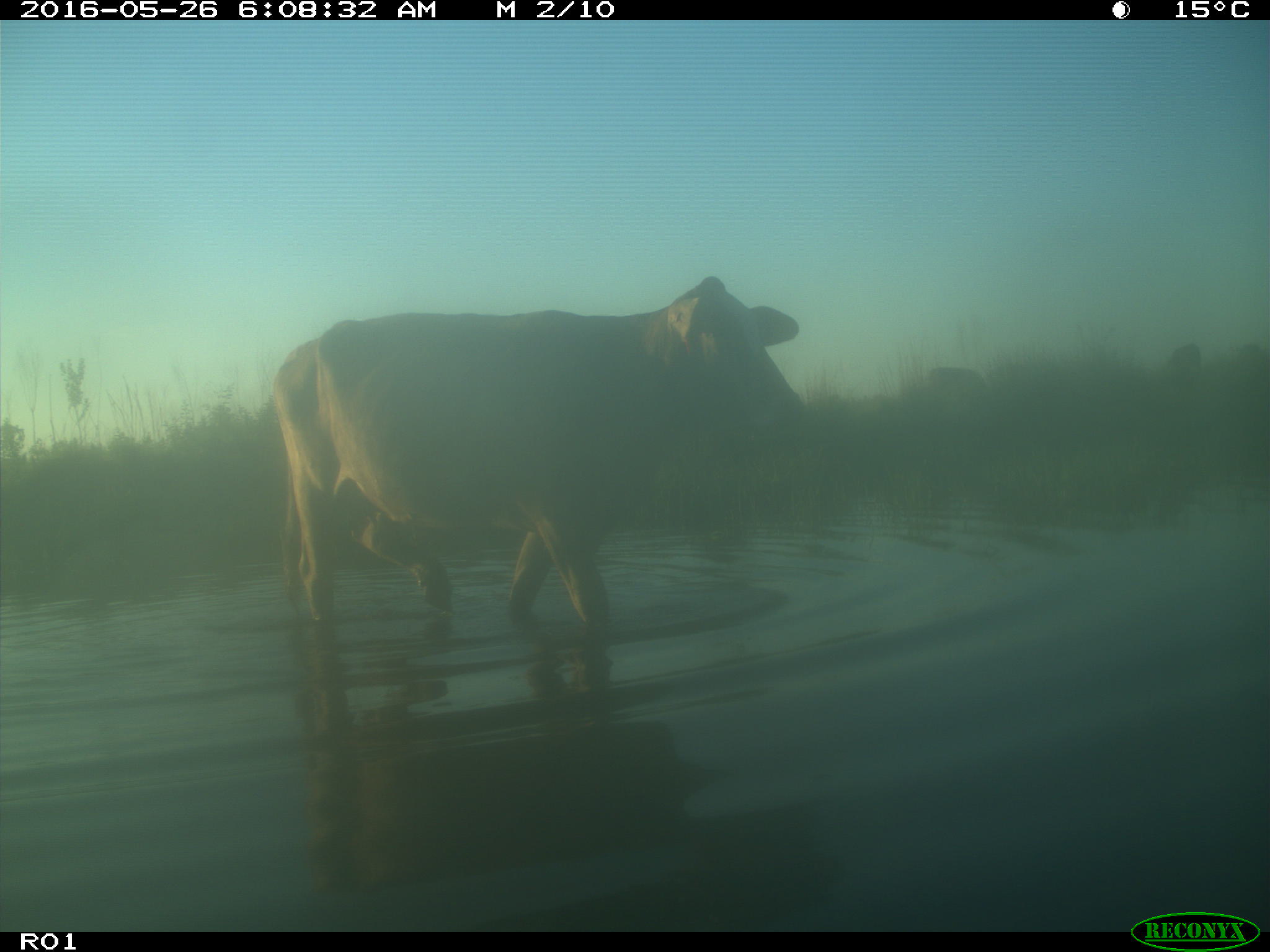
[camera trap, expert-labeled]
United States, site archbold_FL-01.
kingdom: Animalia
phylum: Chordata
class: Mammalia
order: Artiodactyla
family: Bovidae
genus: Bos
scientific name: Bos taurus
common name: domestic cow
Bos taurus (domestic cow).